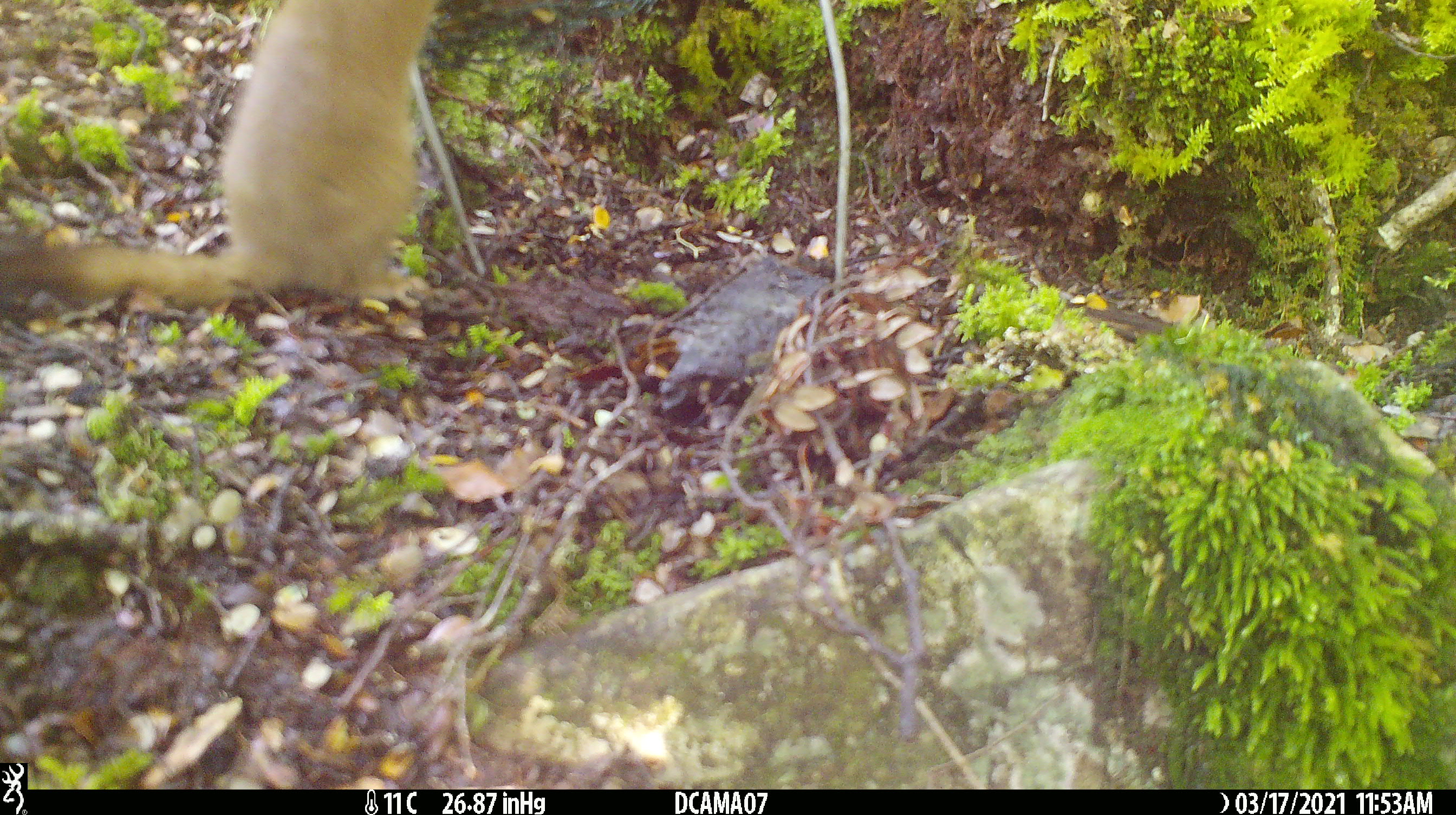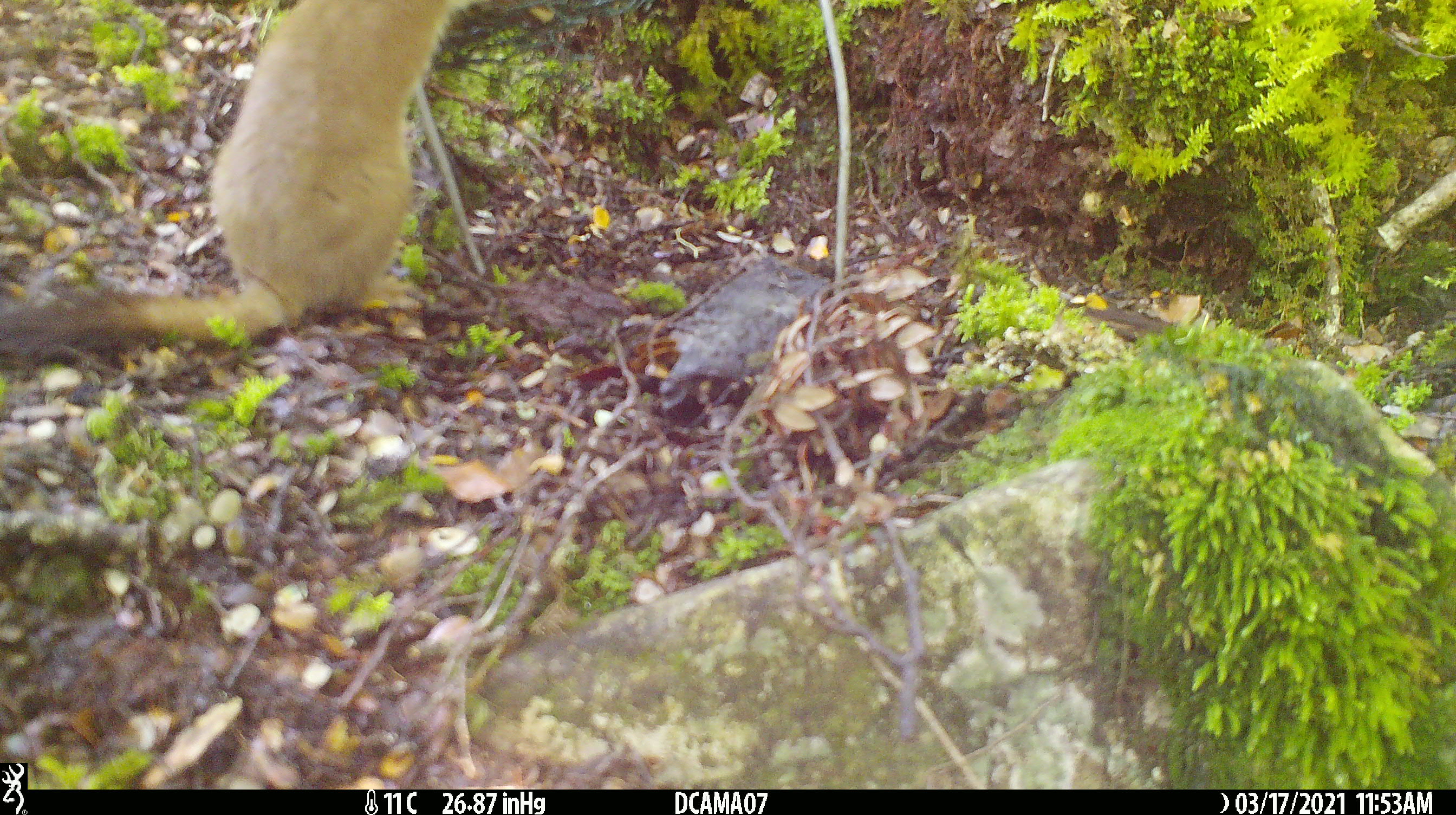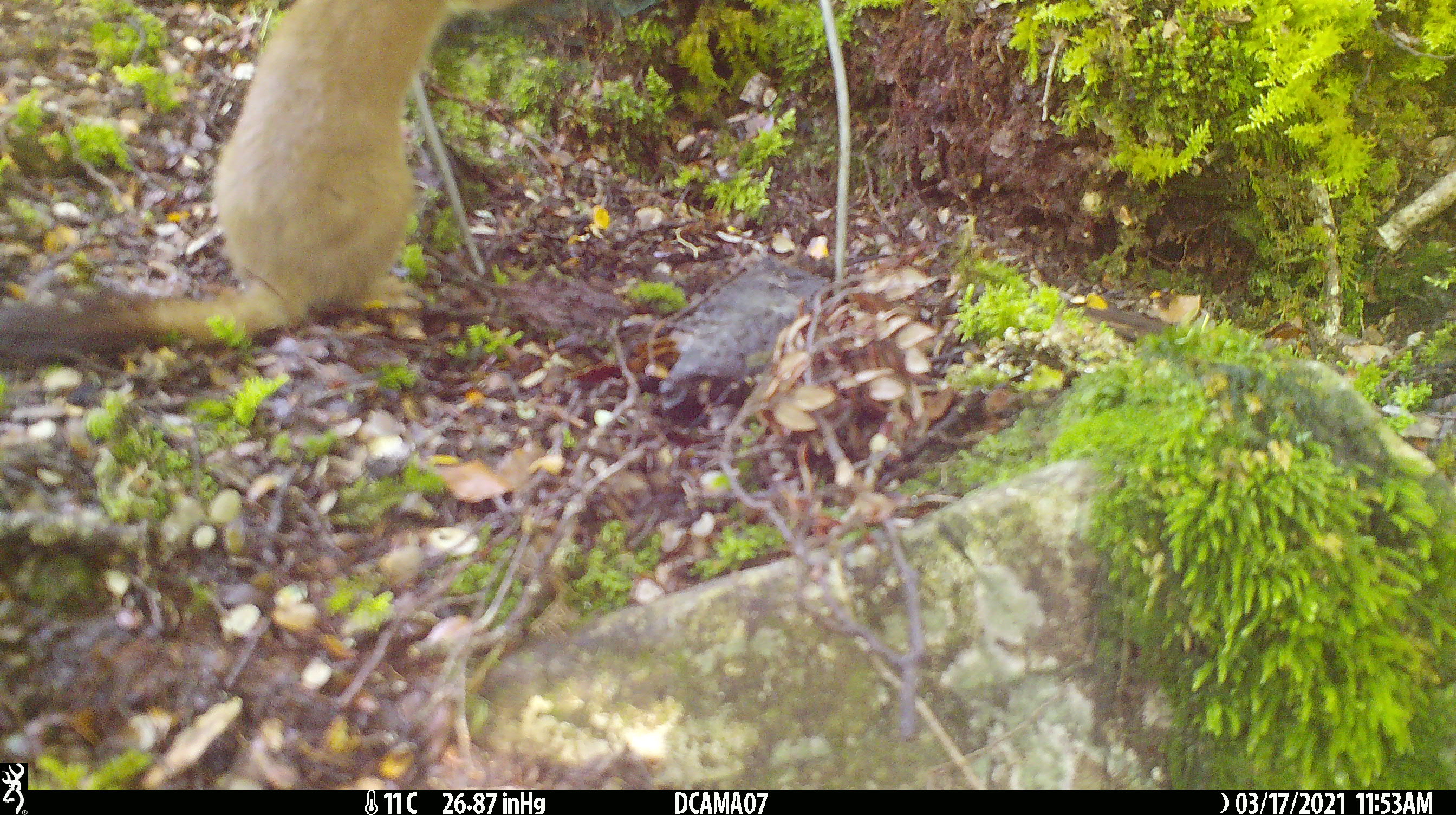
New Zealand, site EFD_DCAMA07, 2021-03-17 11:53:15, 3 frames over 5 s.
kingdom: Animalia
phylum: Chordata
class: Mammalia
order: Carnivora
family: Mustelidae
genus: Mustela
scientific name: Mustela erminea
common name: stoat